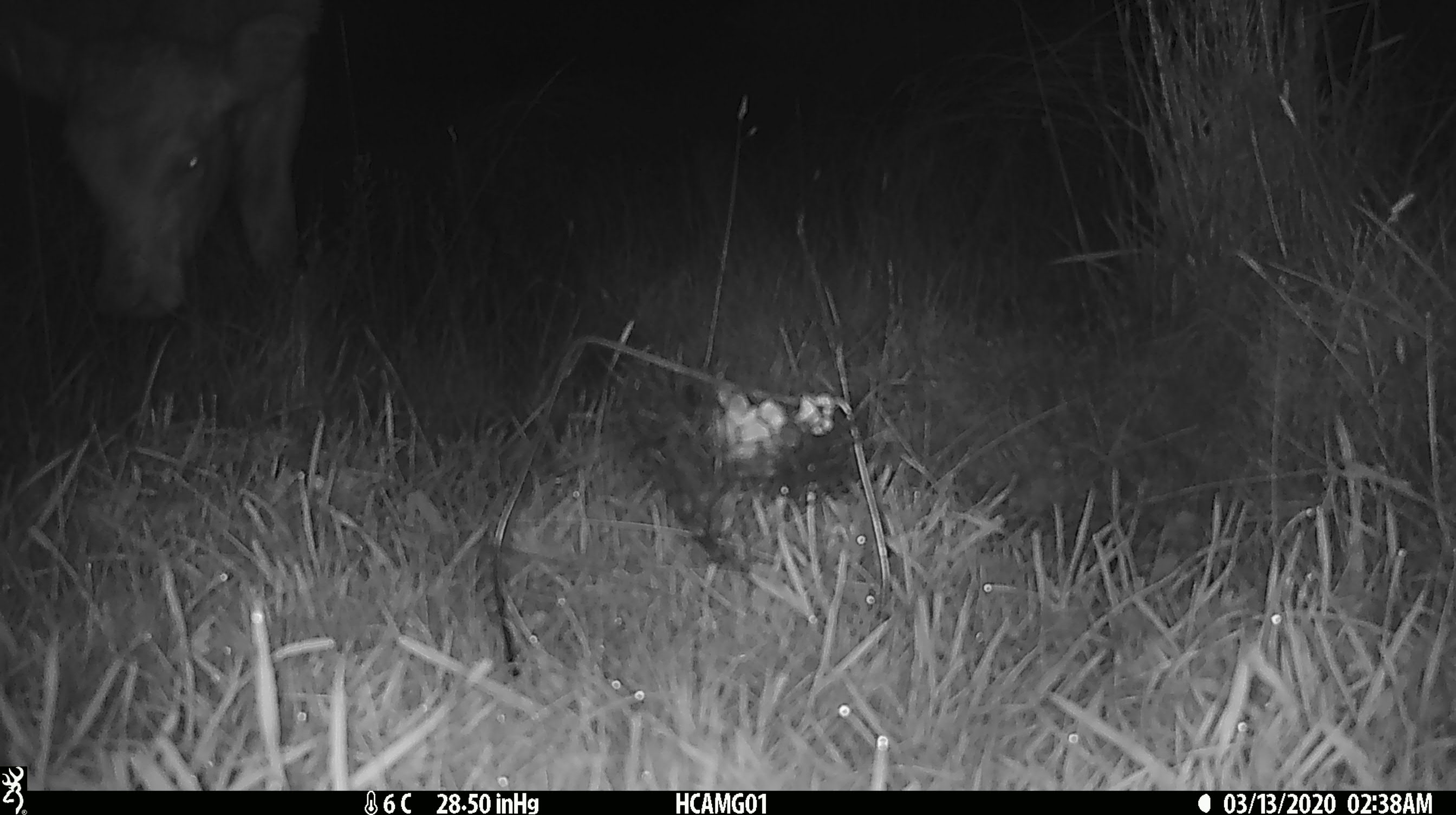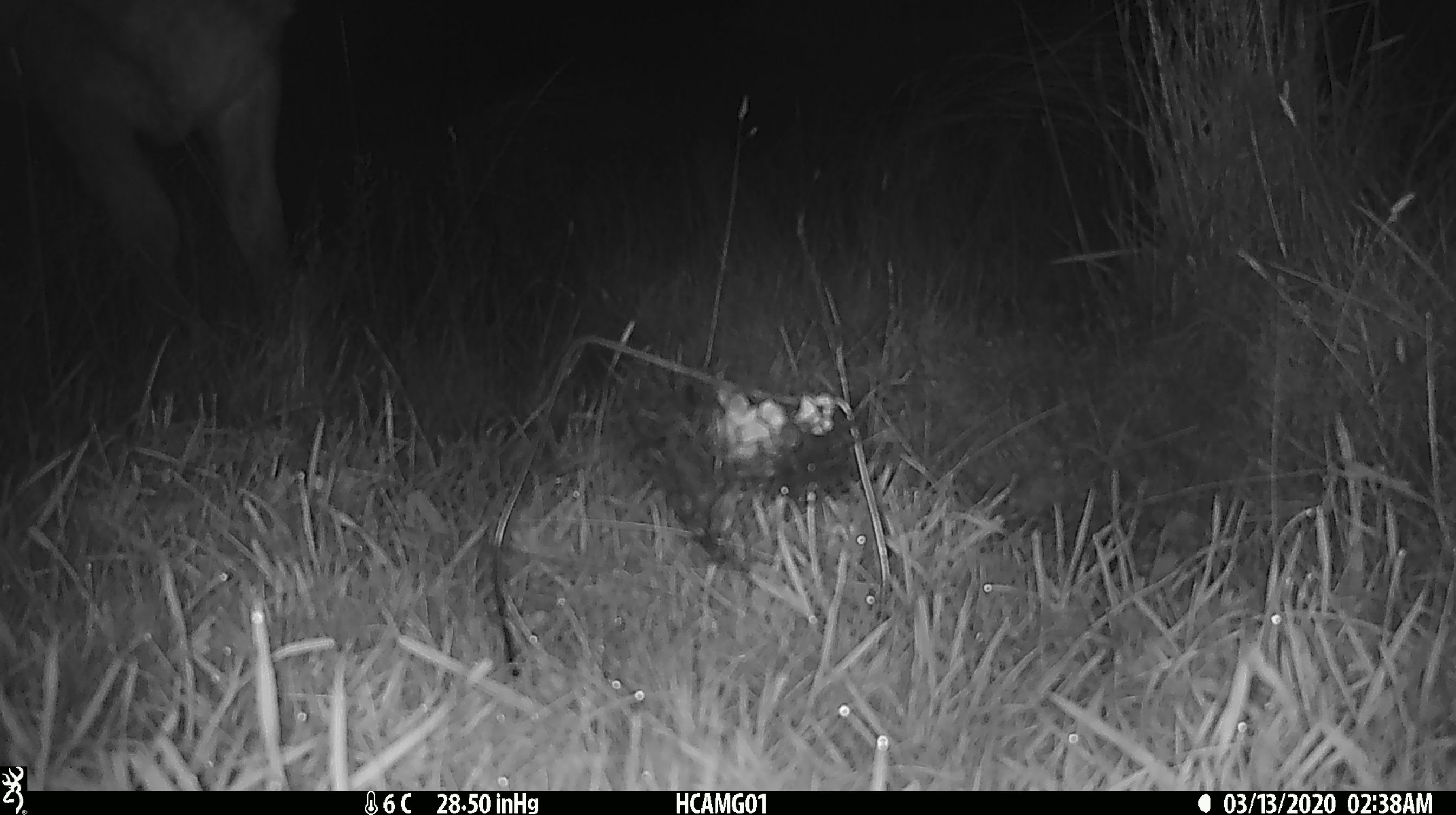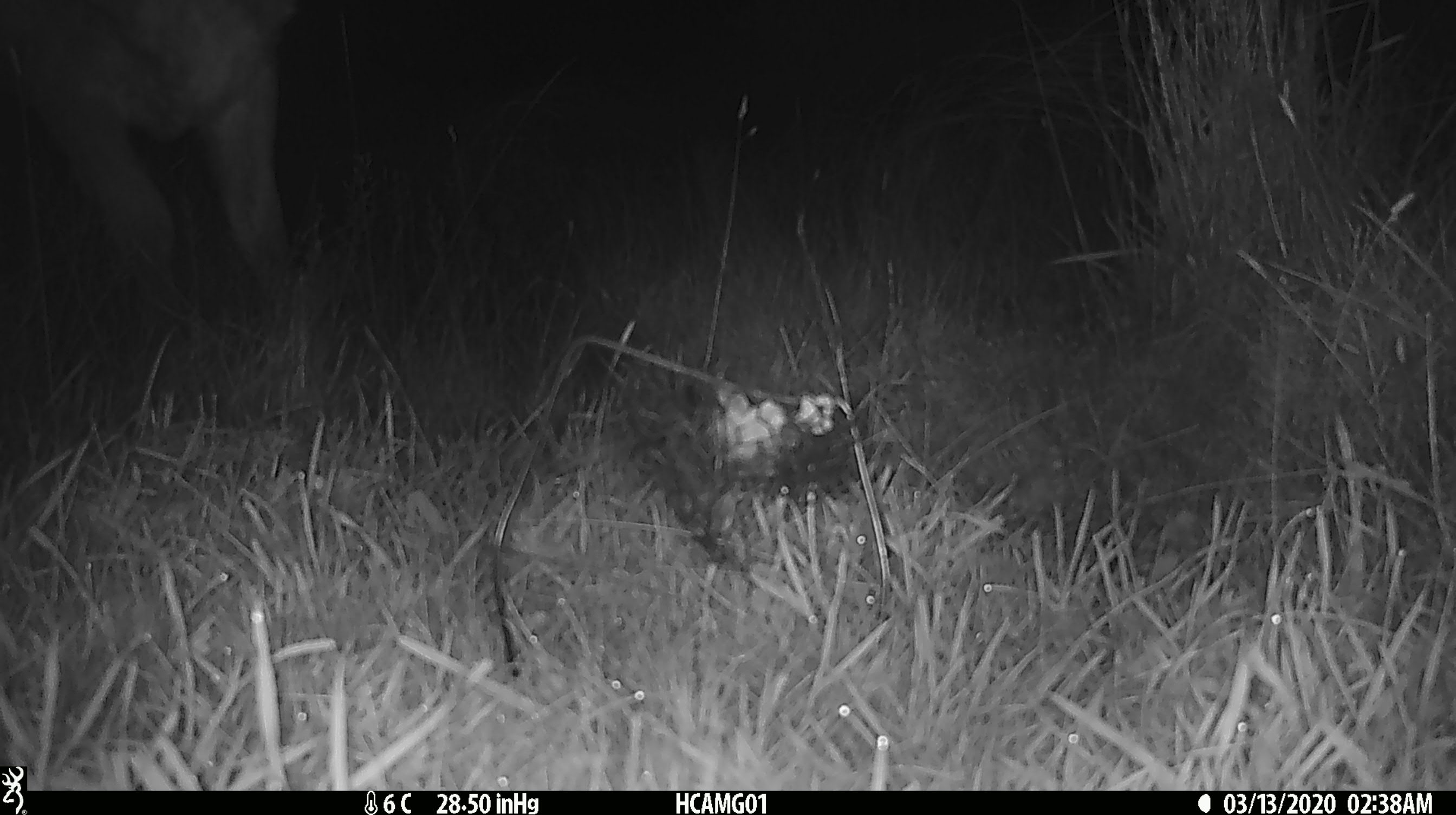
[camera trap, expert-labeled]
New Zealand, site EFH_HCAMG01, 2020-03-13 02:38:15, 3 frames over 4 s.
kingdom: Animalia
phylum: Chordata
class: Mammalia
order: Artiodactyla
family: Bovidae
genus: Bos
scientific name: Bos taurus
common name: domestic cow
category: cow